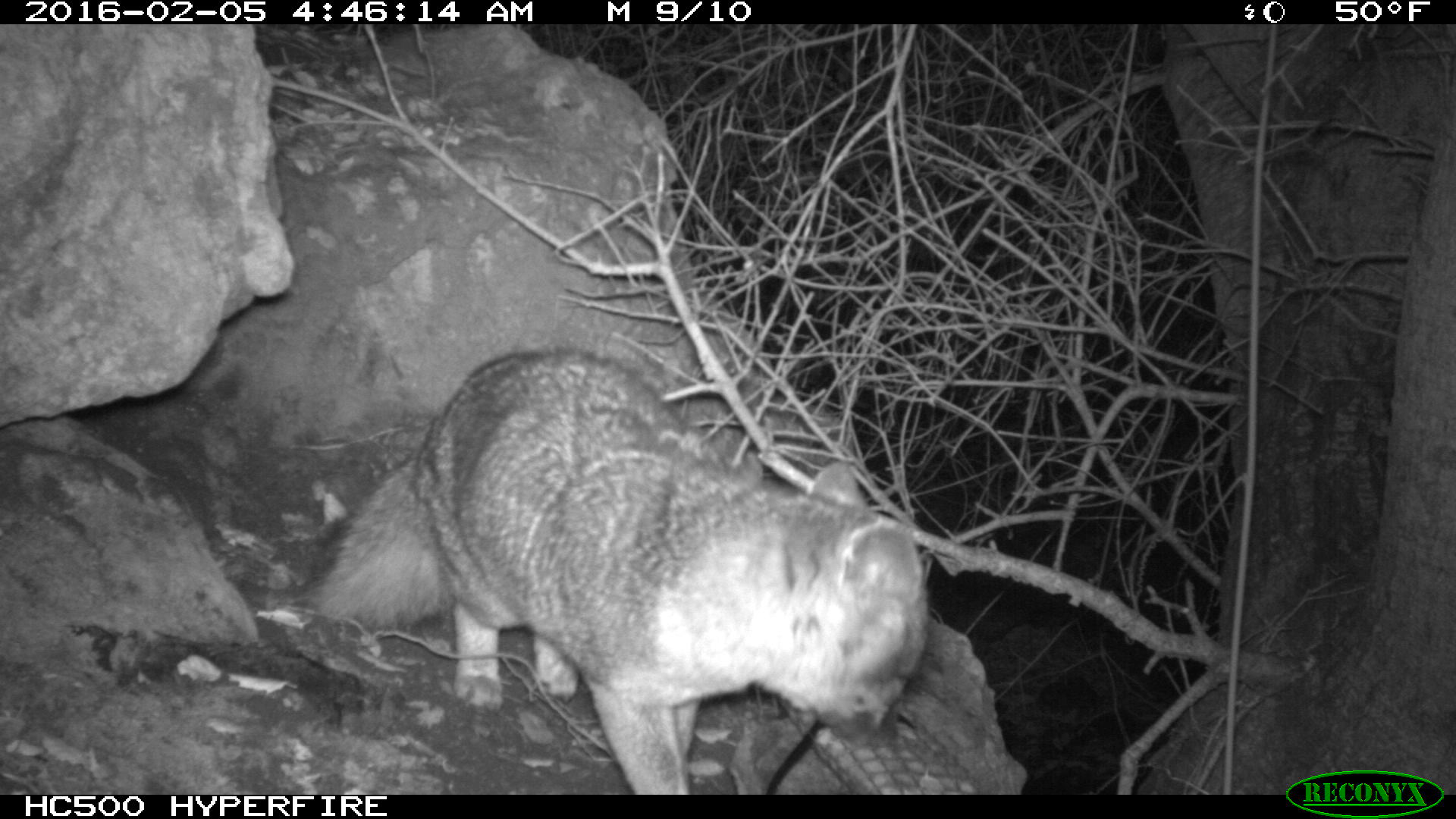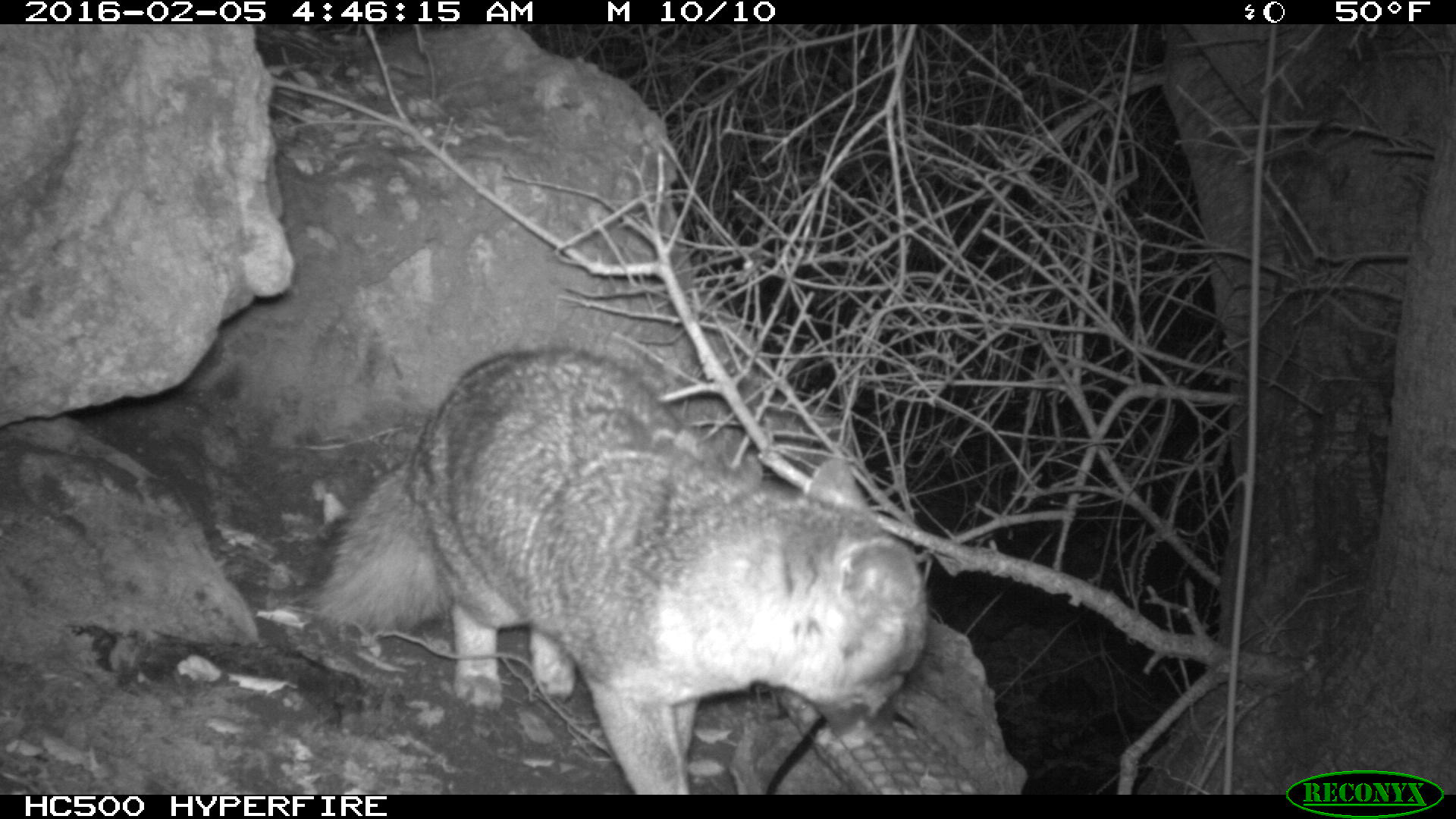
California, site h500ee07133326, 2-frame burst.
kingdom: Animalia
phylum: Chordata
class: Mammalia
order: Carnivora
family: Canidae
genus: Urocyon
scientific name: Urocyon littoralis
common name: island fox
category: fox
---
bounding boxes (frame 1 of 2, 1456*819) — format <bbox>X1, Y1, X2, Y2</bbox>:
fox: <bbox>308, 349, 930, 794</bbox>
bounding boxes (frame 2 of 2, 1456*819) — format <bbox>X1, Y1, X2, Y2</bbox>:
fox: <bbox>293, 344, 928, 793</bbox>